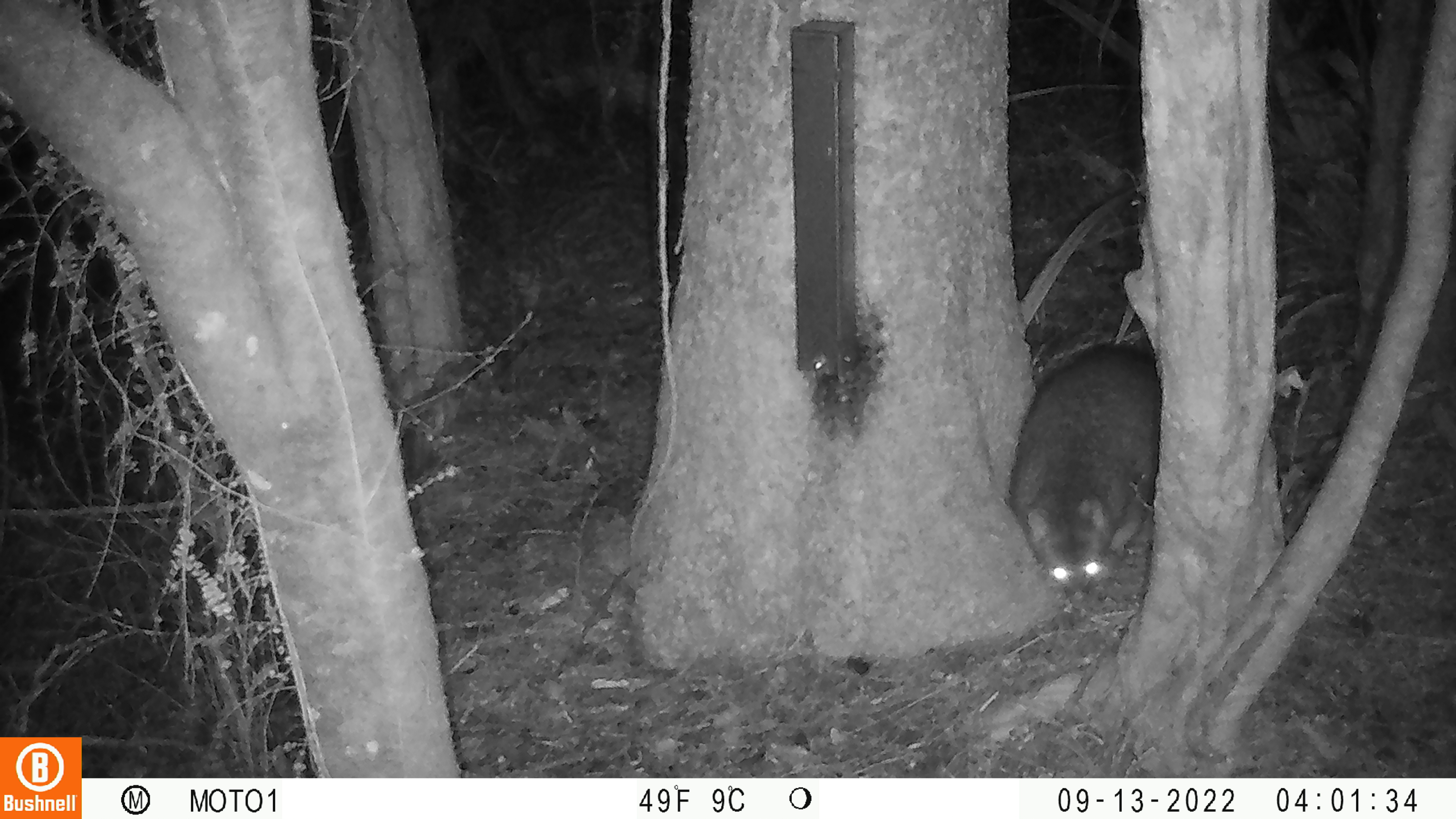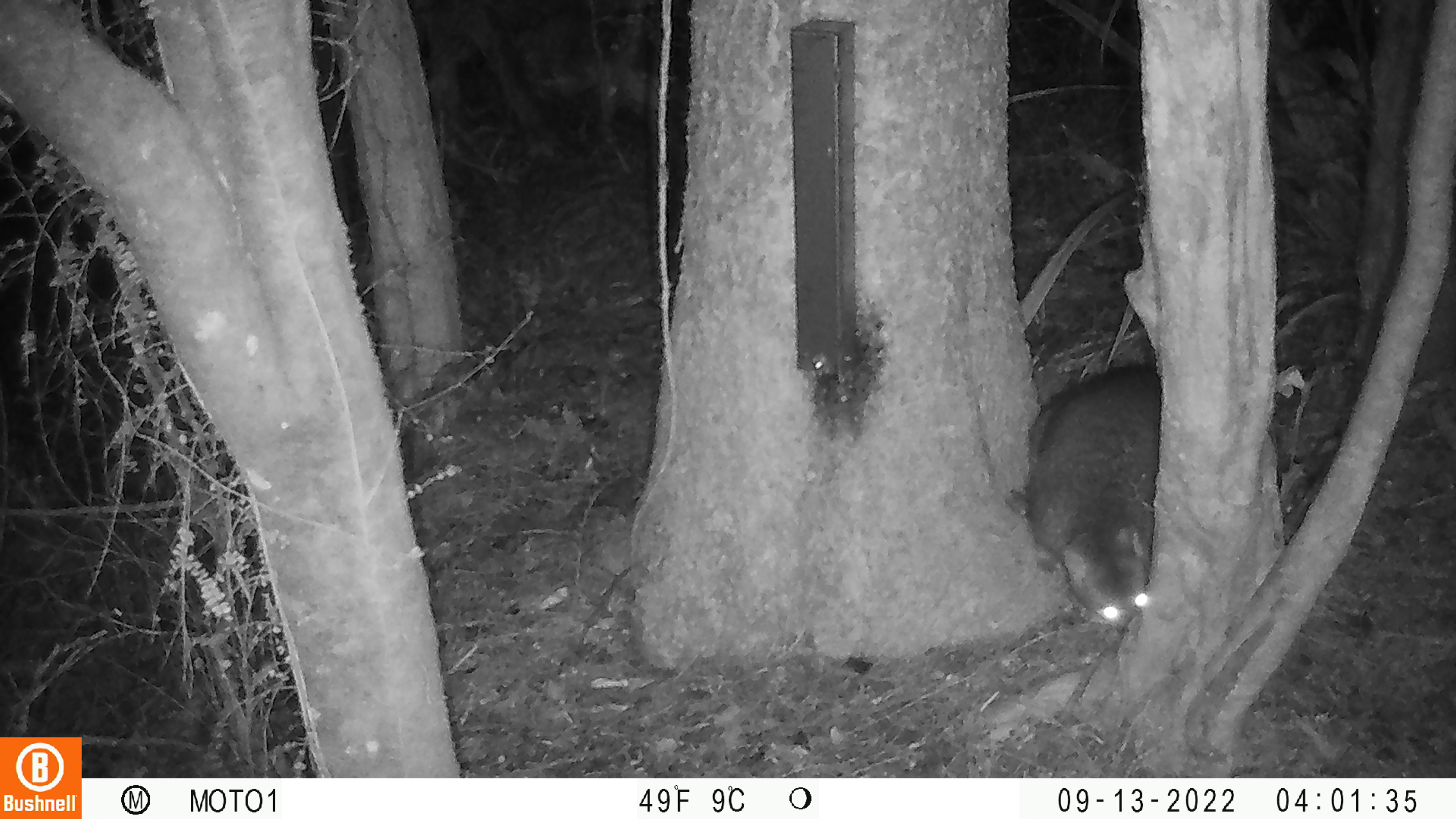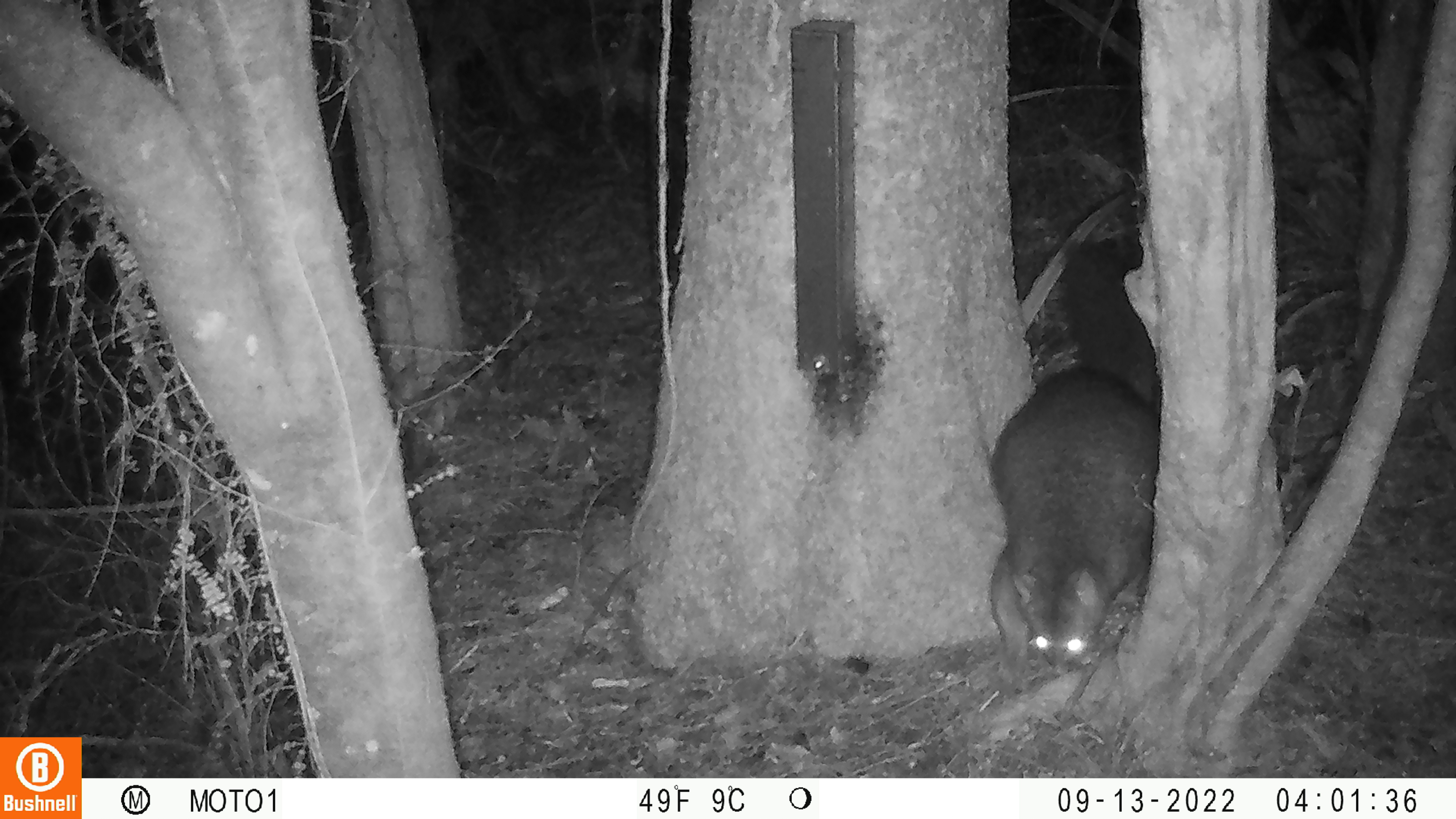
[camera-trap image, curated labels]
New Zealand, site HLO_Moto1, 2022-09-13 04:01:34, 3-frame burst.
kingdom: Animalia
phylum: Chordata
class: Mammalia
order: Diprotodontia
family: Phalangeridae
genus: Trichosurus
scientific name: Trichosurus vulpecula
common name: common brushtail possum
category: possum